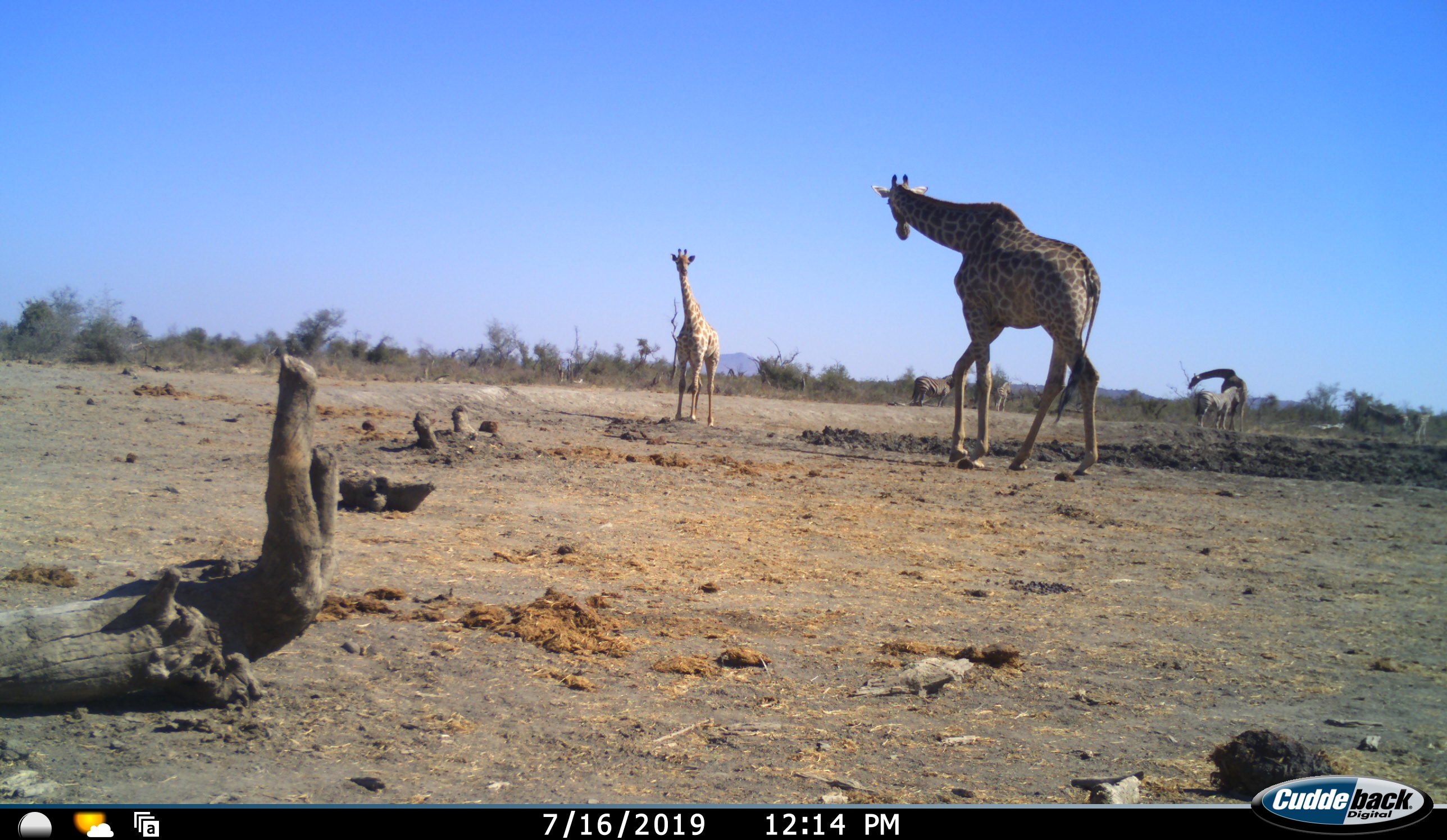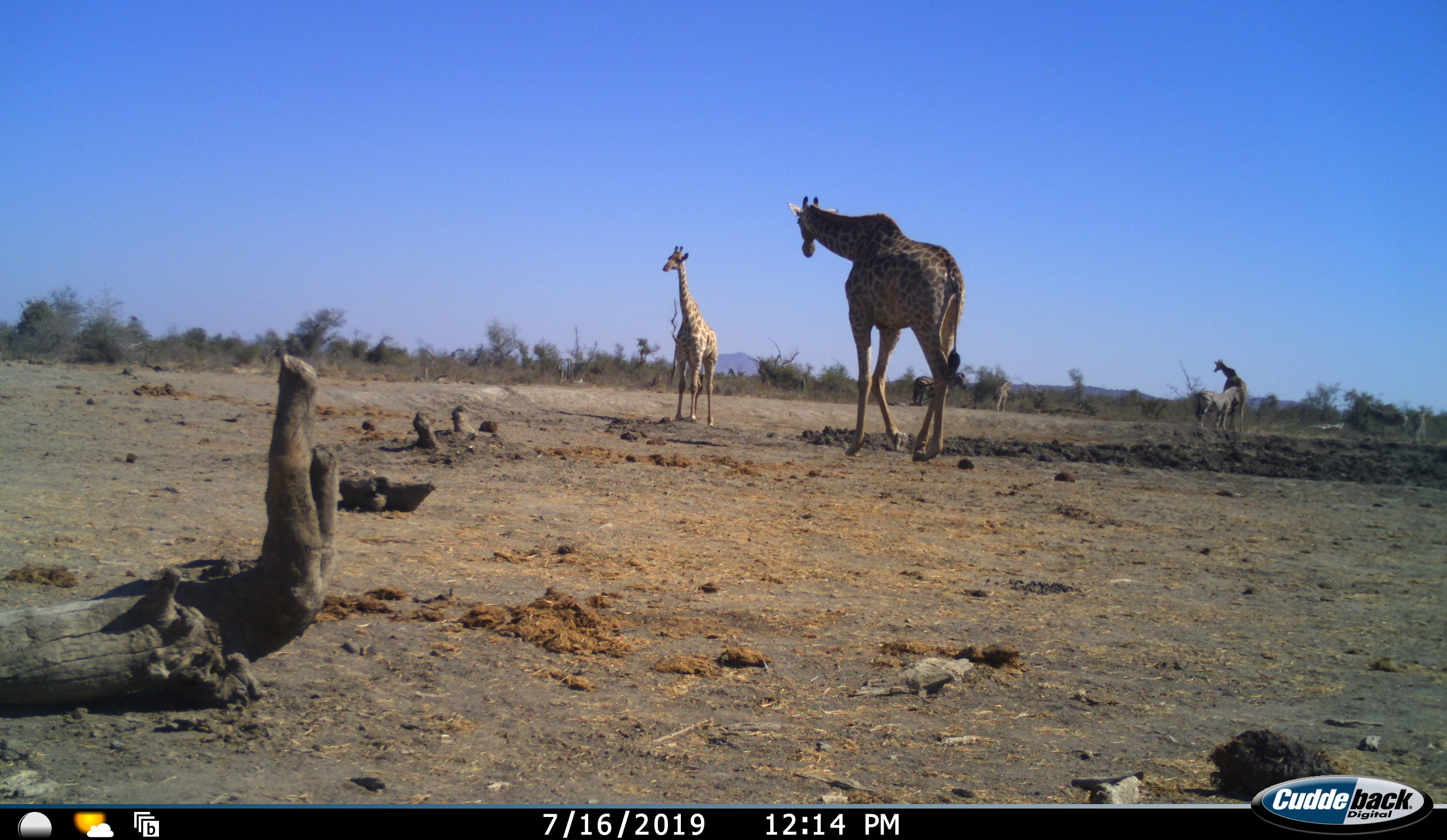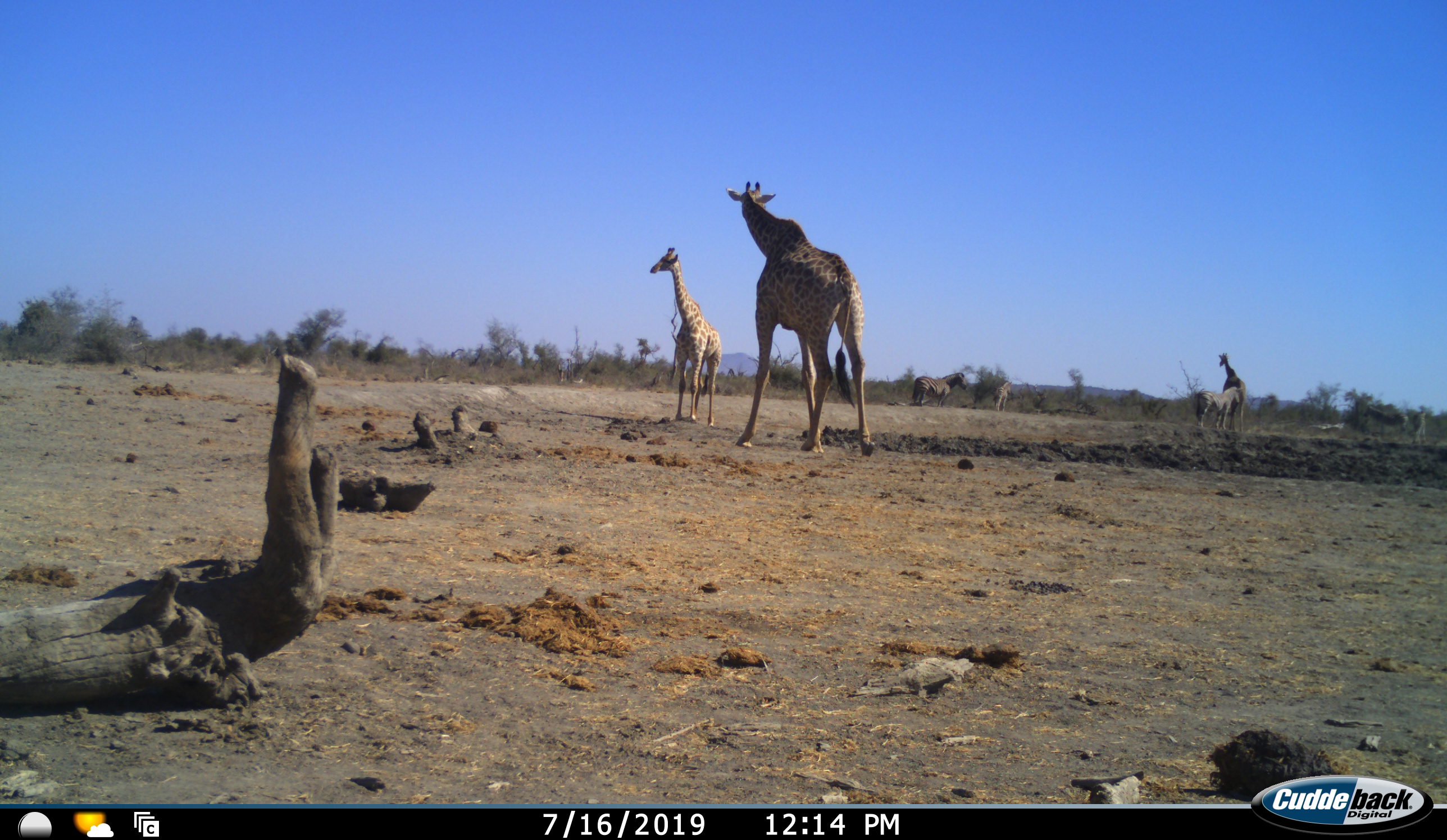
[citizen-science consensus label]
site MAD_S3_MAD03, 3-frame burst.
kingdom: Animalia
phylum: Chordata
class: Mammalia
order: Artiodactyla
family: Giraffidae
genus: Giraffa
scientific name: Giraffa camelopardalis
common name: giraffe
Giraffe (Giraffa camelopardalis), count 3. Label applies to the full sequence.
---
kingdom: Animalia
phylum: Chordata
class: Mammalia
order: Perissodactyla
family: Equidae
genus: Equus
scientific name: Equus quagga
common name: plains zebra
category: zebraplains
Zebraplains (plains zebra) (Equus quagga), count 3. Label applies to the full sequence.